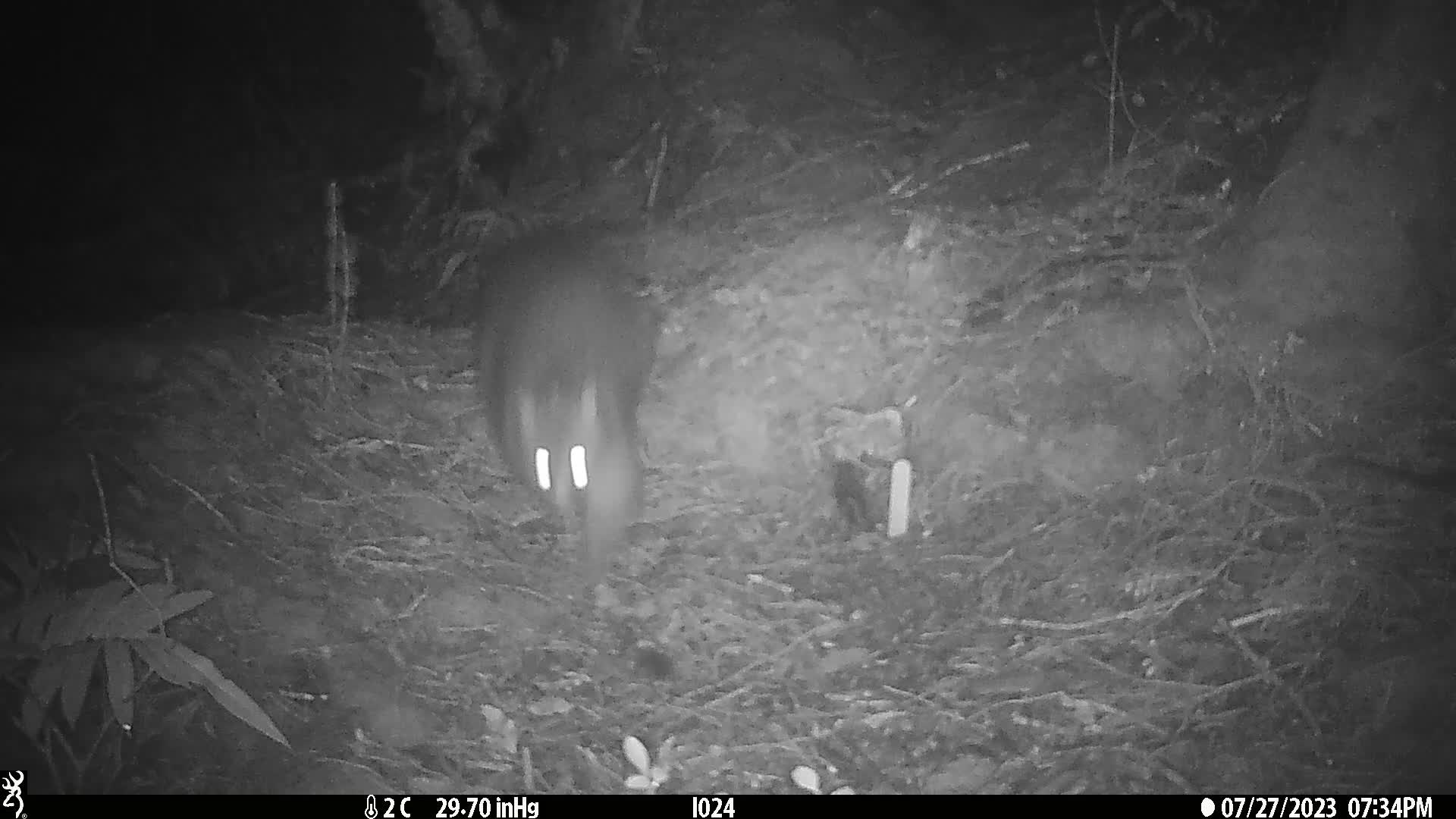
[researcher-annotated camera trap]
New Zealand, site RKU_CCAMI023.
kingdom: Animalia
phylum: Chordata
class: Mammalia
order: Diprotodontia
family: Phalangeridae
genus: Trichosurus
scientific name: Trichosurus vulpecula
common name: common brushtail possum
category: possum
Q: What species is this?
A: Possum (common brushtail possum) (Trichosurus vulpecula).